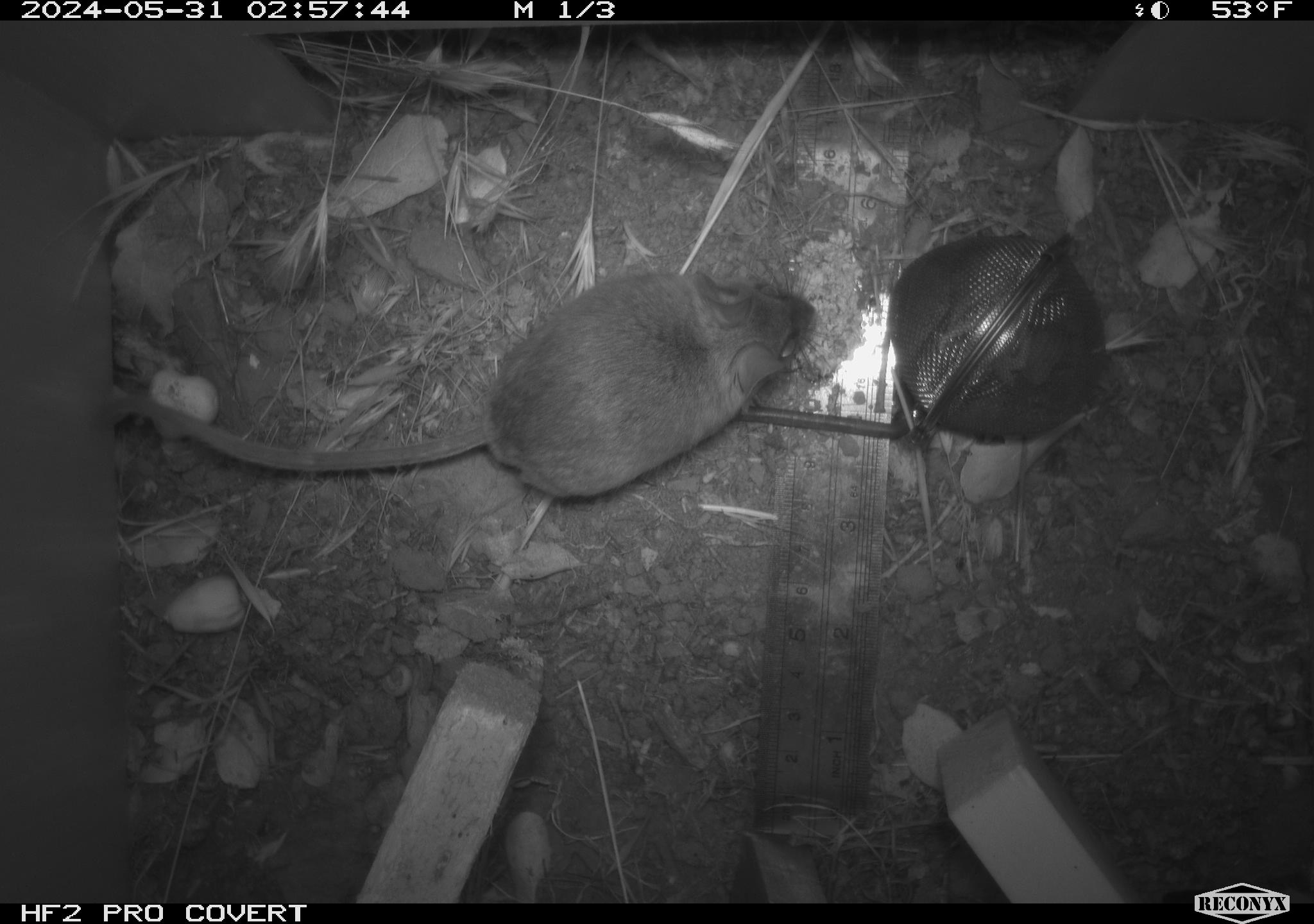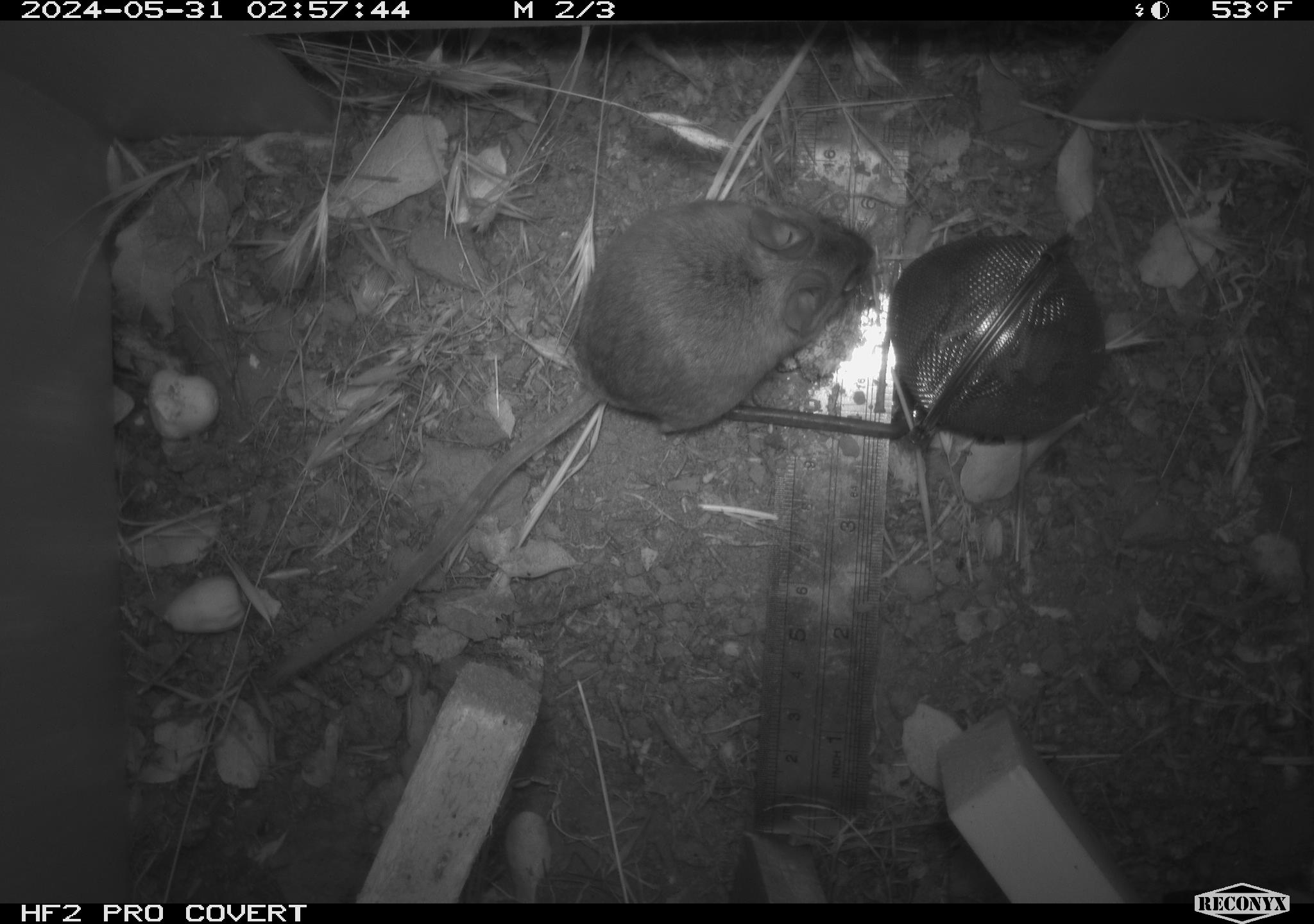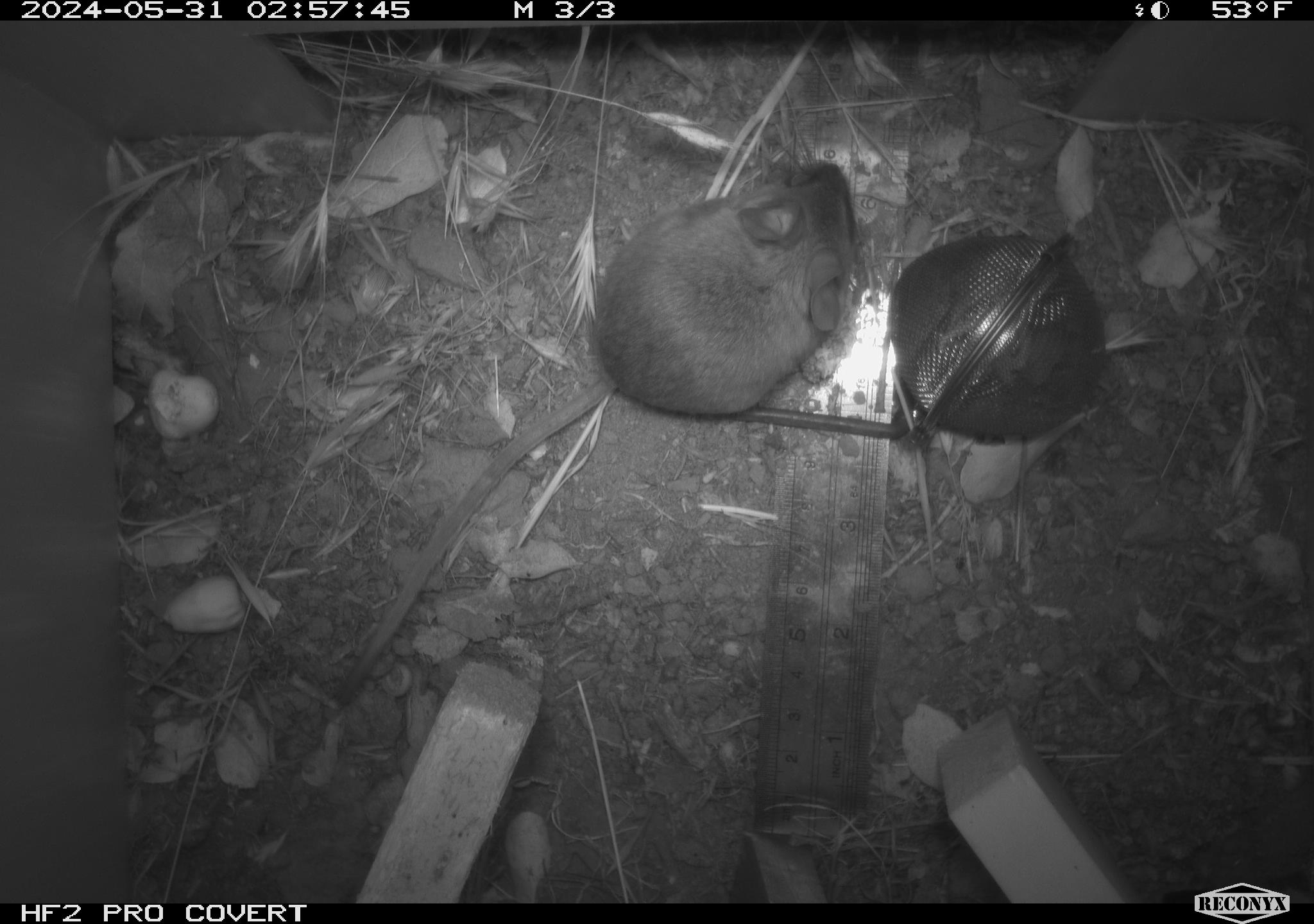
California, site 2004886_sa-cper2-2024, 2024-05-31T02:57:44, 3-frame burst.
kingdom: Animalia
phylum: Chordata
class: Mammalia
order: Rodentia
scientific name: Rodentia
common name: rodent